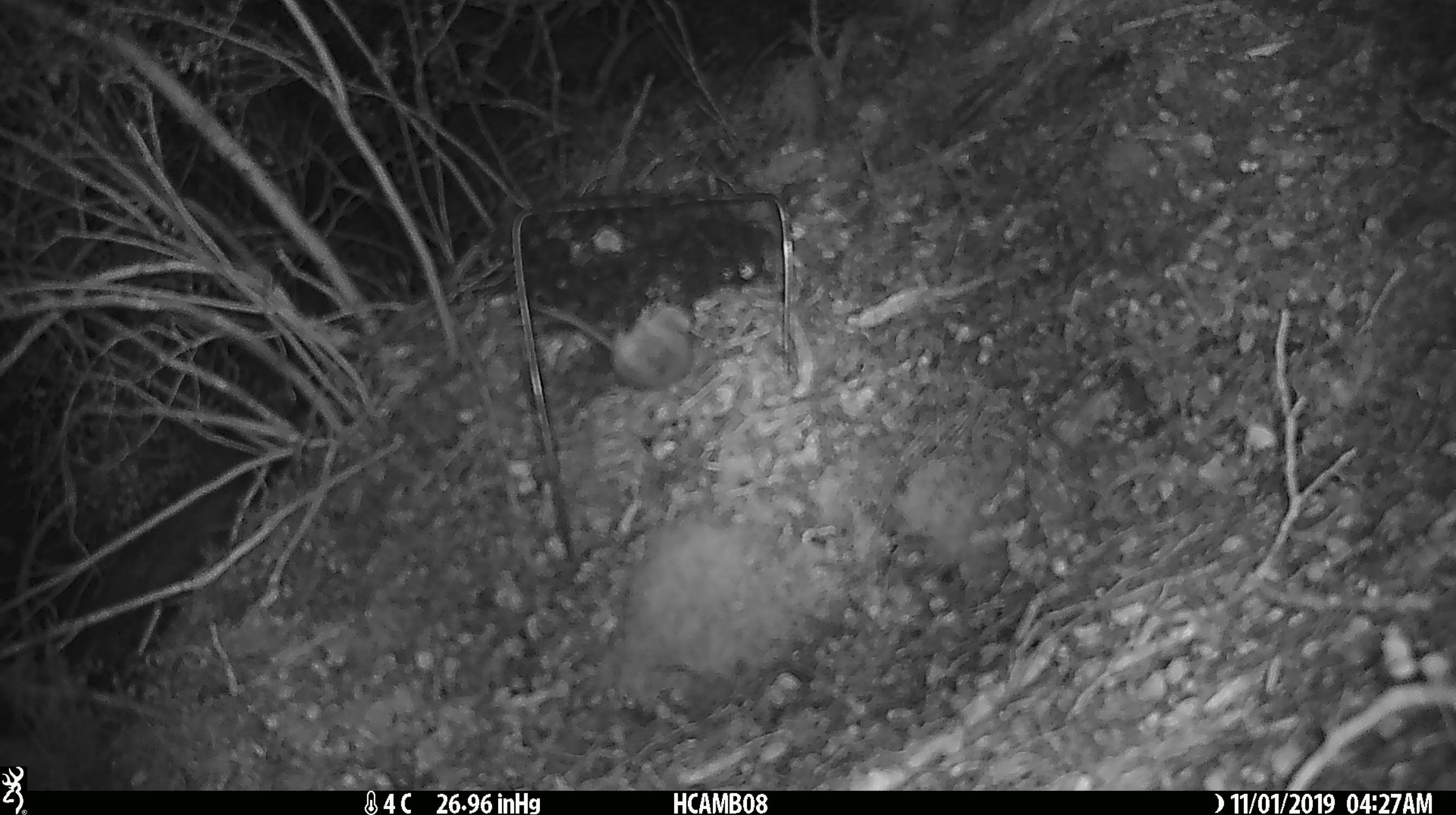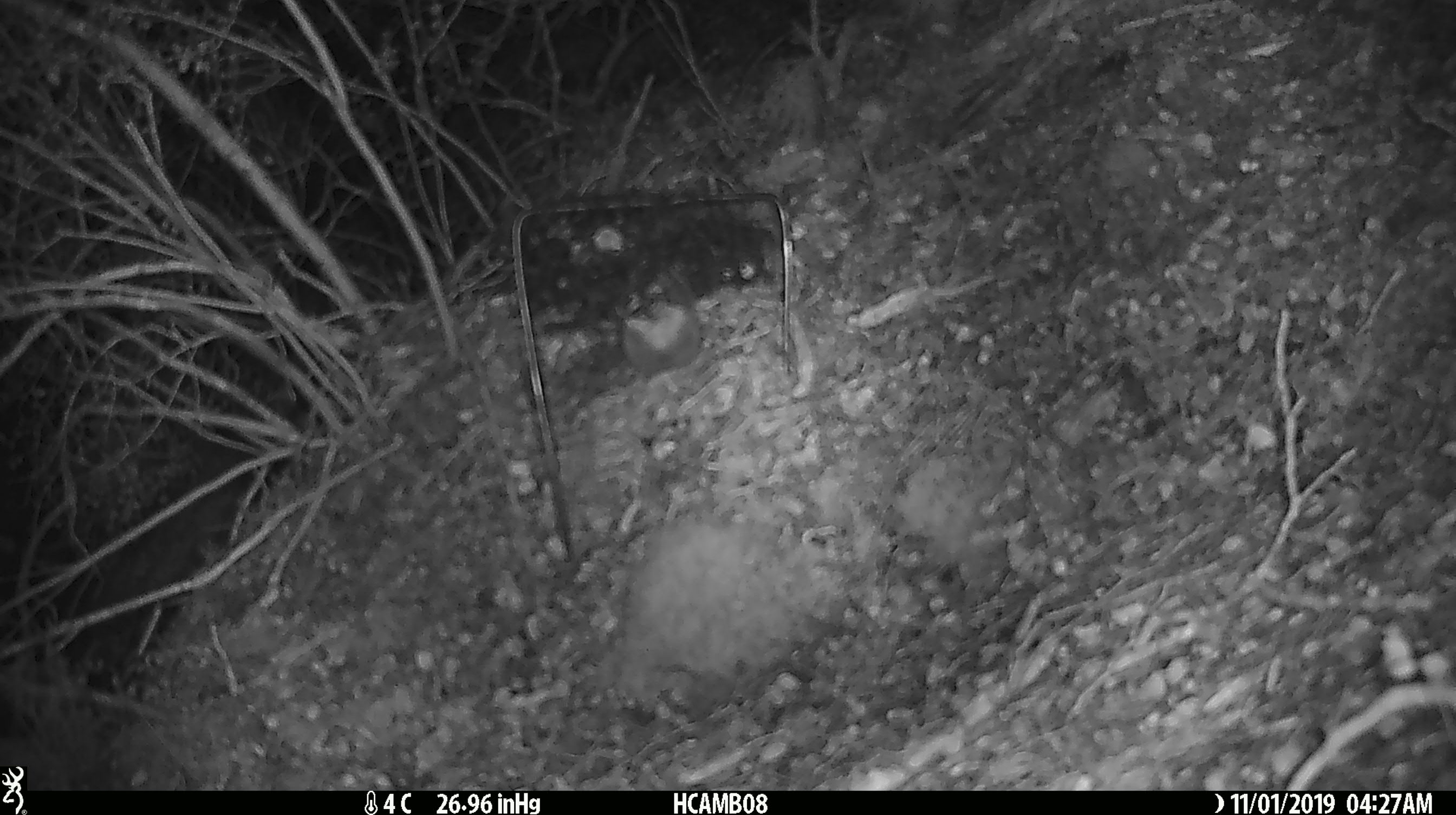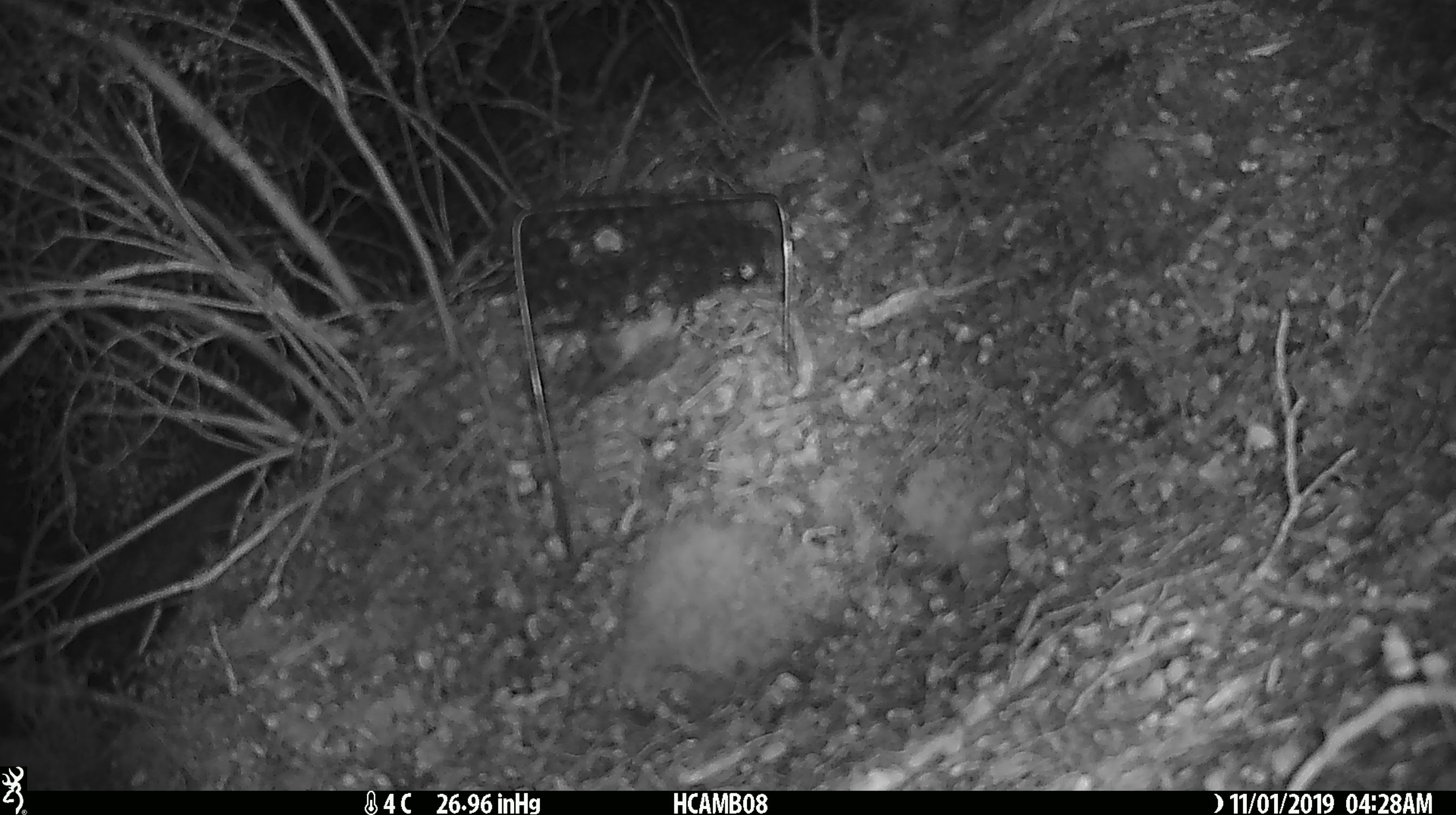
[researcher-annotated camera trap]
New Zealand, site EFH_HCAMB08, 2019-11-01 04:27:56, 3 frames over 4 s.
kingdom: Animalia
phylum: Chordata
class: Mammalia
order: Rodentia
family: Muridae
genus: Mus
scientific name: Mus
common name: mouse